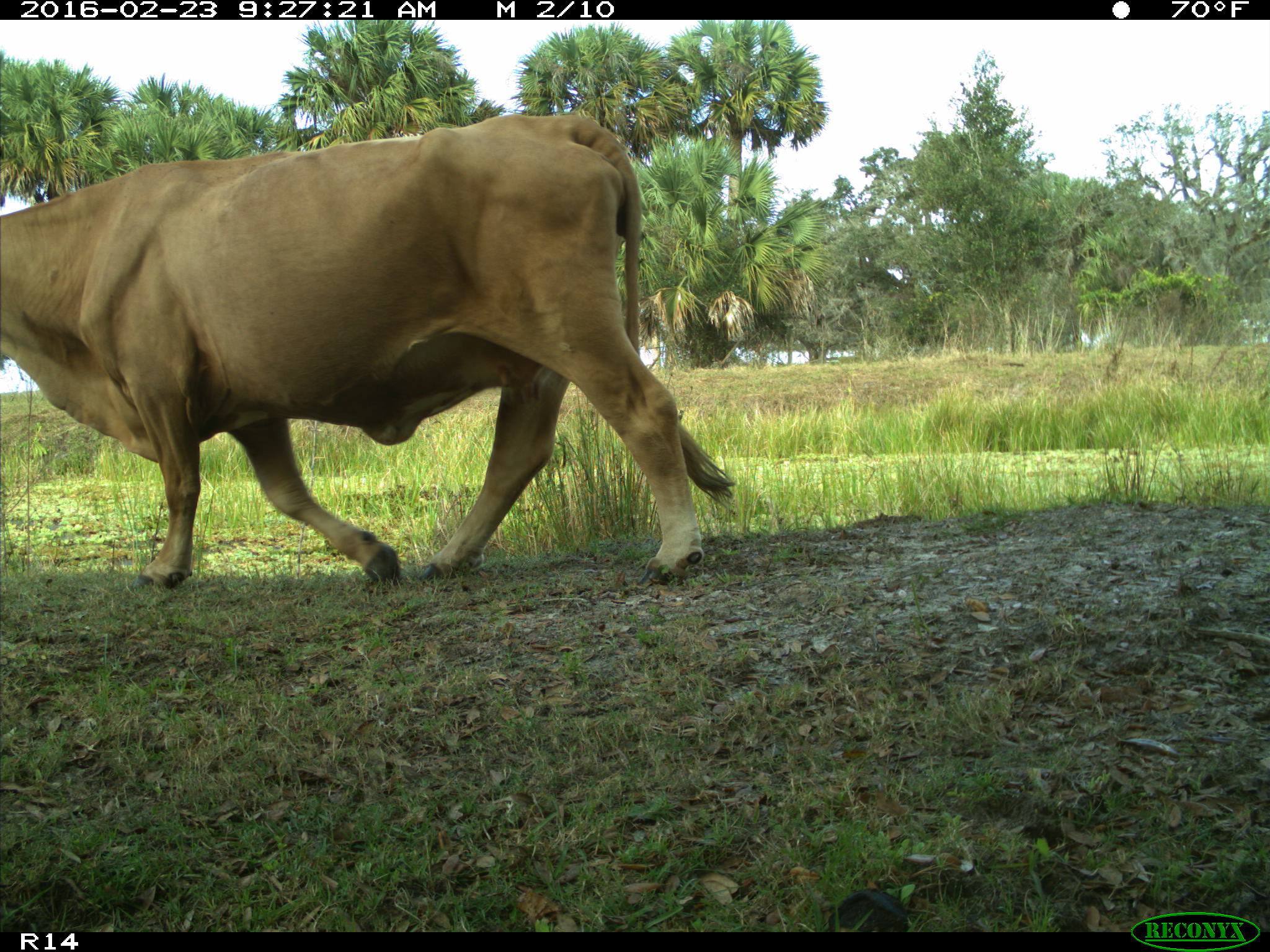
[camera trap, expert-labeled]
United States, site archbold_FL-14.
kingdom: Animalia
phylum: Chordata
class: Mammalia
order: Artiodactyla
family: Bovidae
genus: Bos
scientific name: Bos taurus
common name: domestic cow